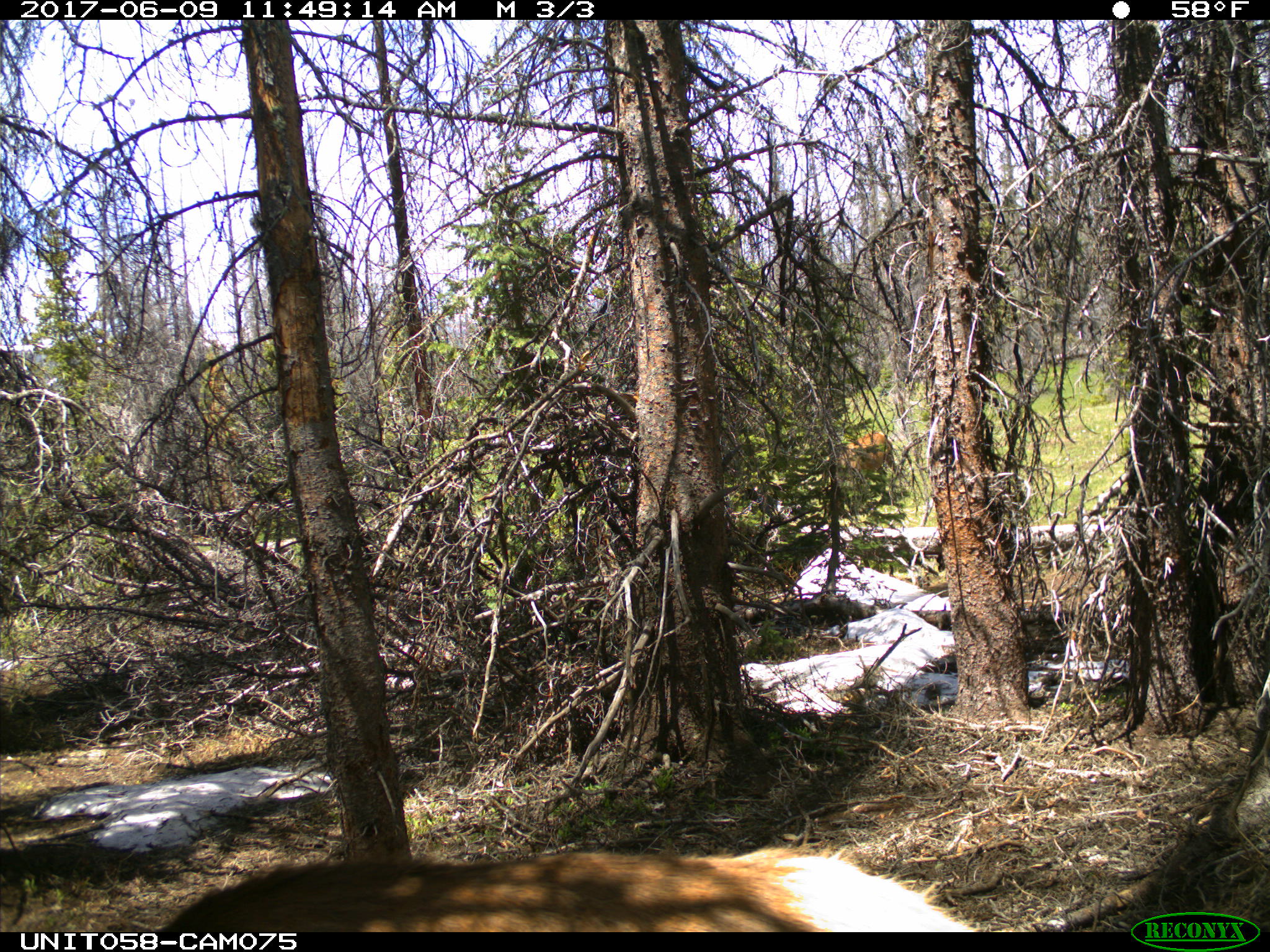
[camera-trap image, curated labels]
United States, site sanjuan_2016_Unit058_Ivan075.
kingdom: Animalia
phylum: Chordata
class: Mammalia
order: Artiodactyla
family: Cervidae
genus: Cervus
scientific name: Cervus elaphus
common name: red deer